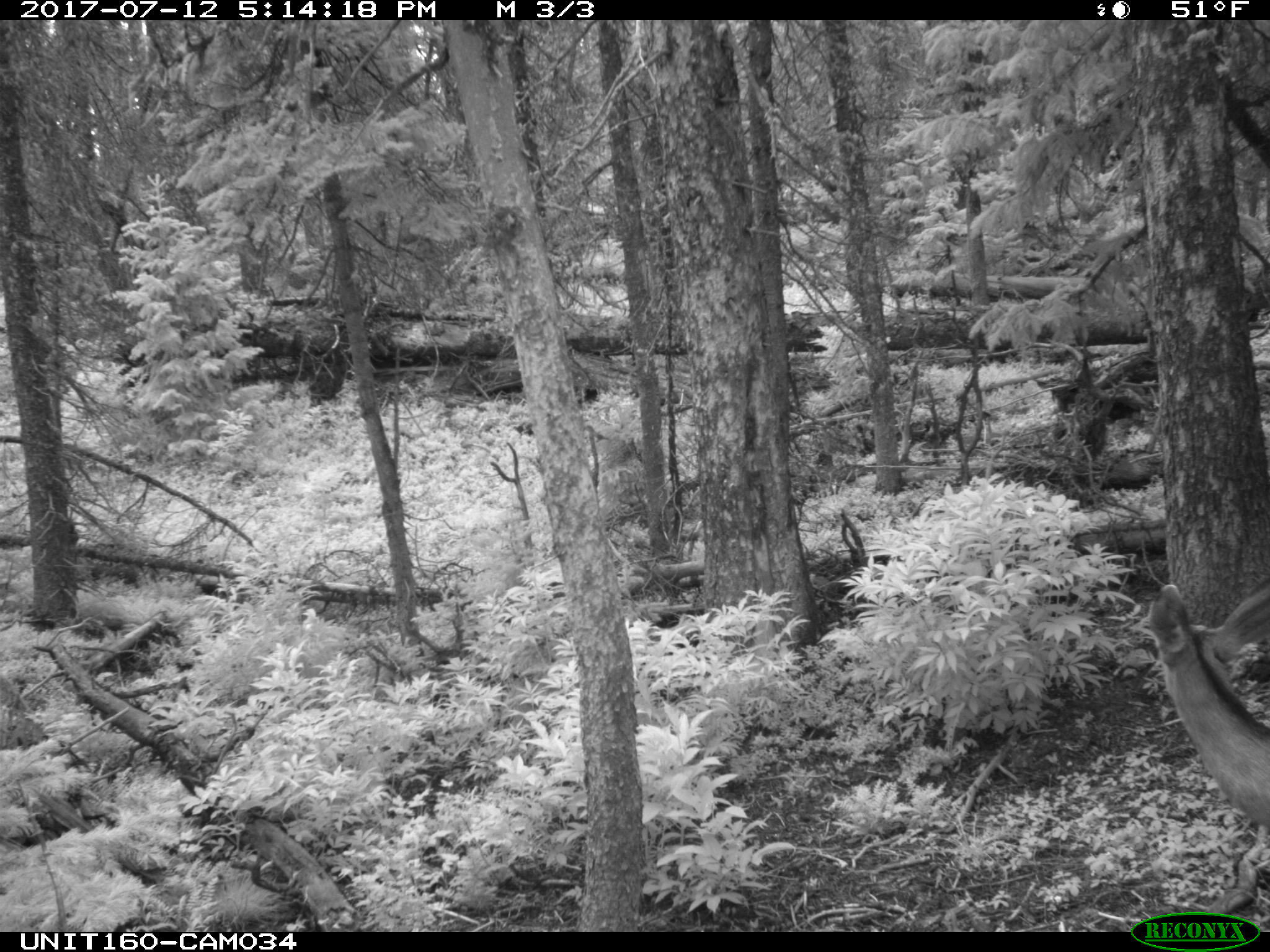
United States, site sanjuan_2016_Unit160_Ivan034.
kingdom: Animalia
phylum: Chordata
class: Mammalia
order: Artiodactyla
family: Cervidae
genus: Odocoileus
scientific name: Odocoileus hemionus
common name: mule deer